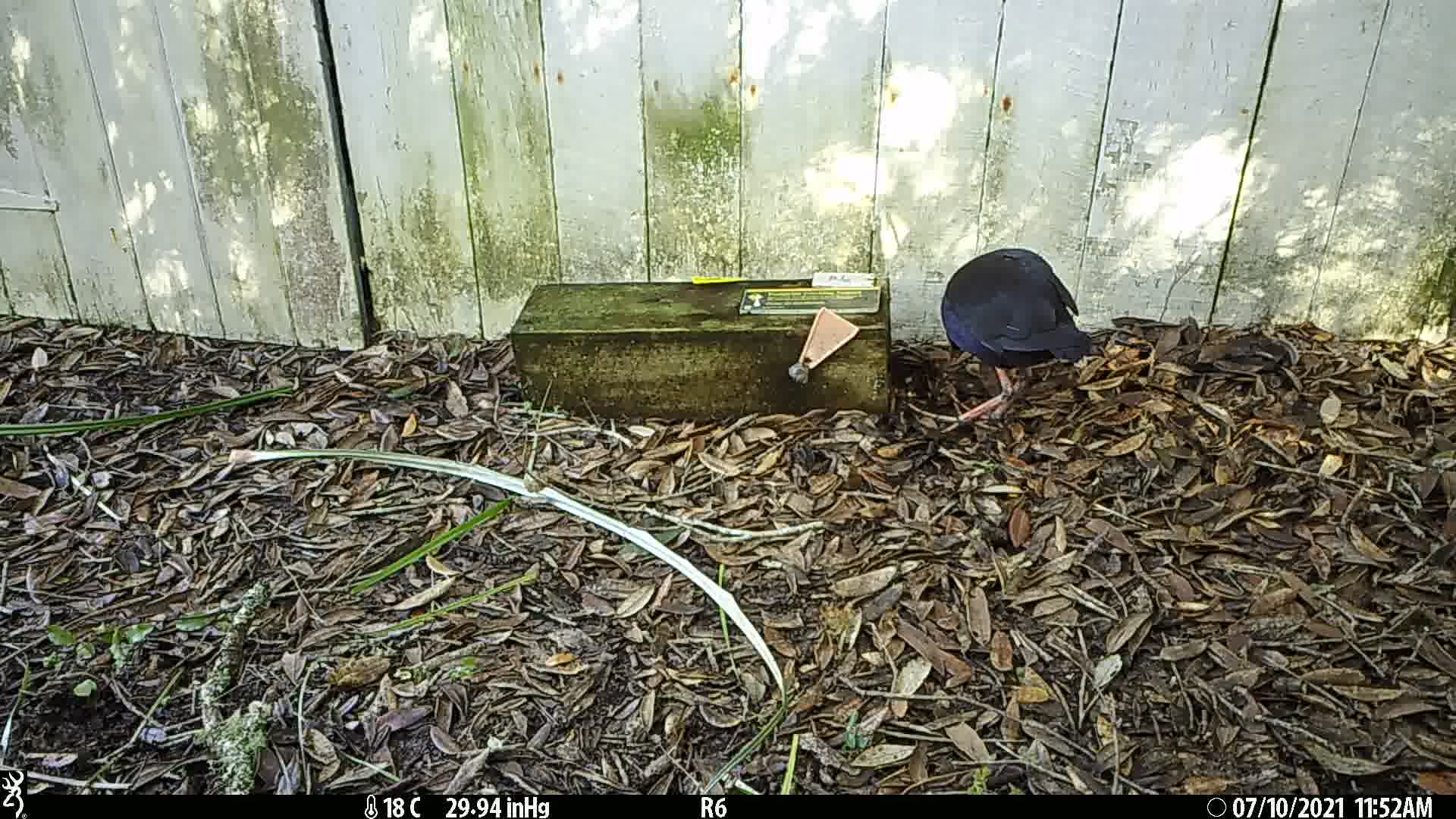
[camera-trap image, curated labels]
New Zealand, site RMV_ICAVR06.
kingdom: Animalia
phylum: Chordata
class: Aves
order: Gruiformes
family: Rallidae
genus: Porphyrio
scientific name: Porphyrio melanotus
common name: australasian swamphen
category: pukeko